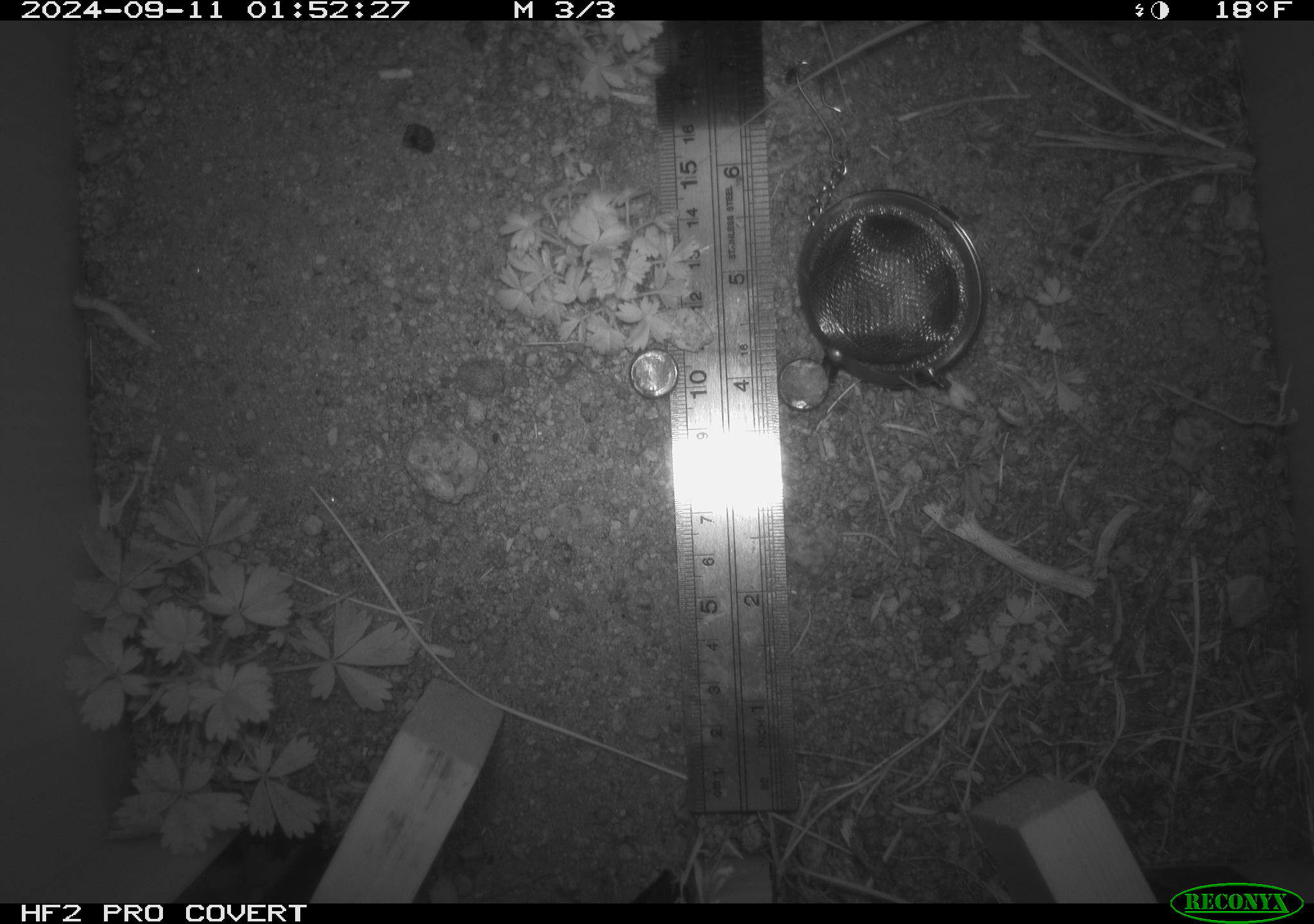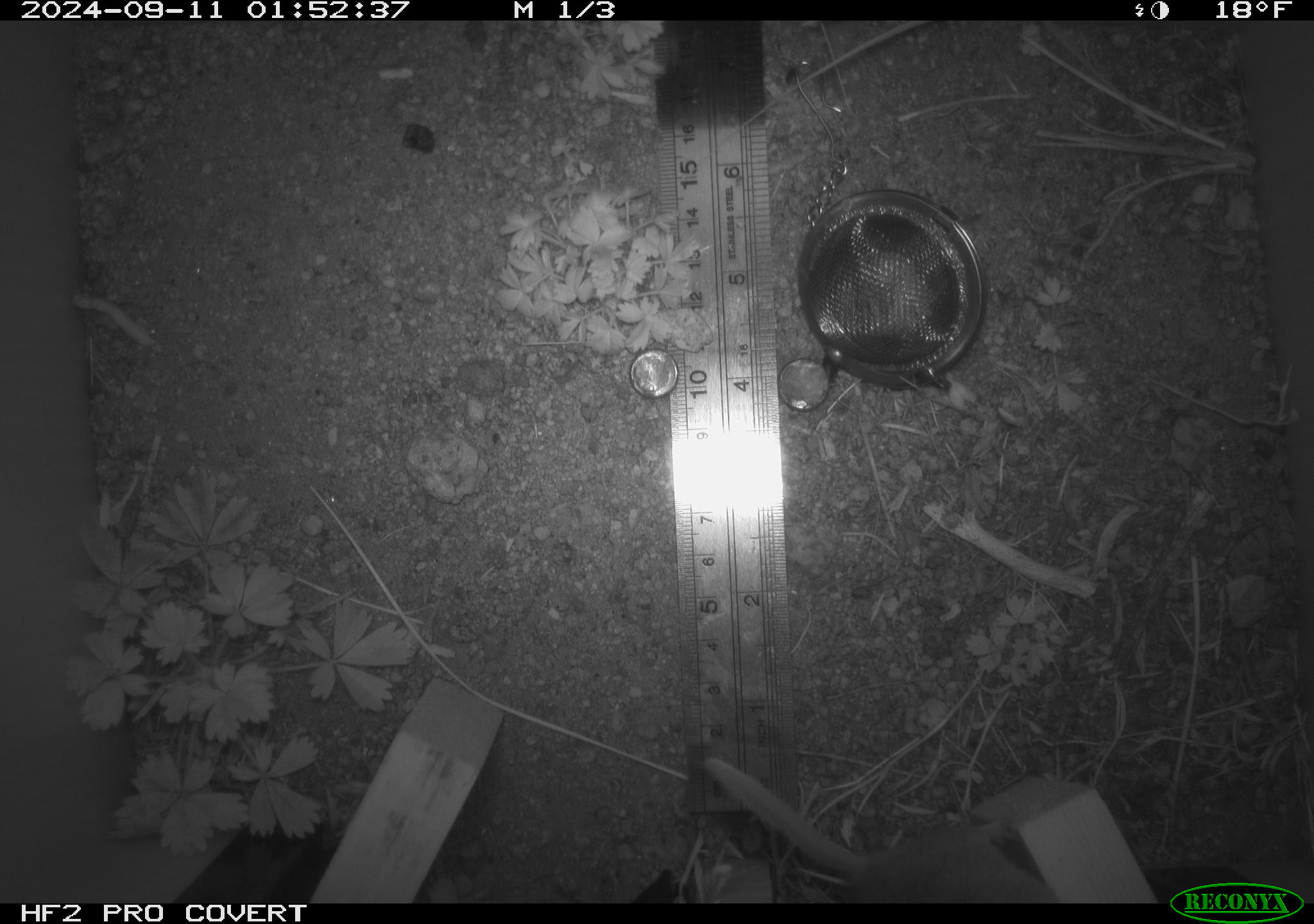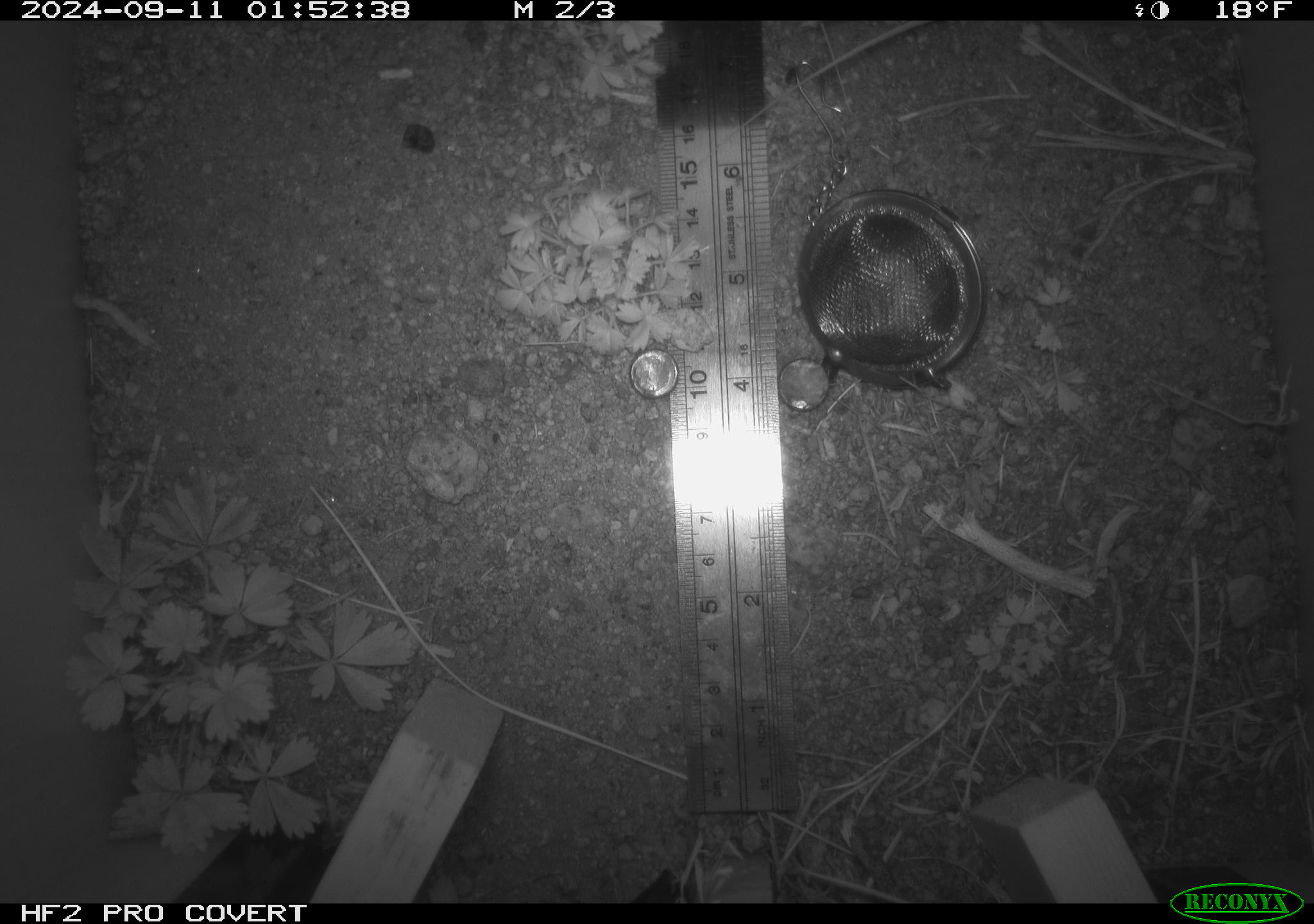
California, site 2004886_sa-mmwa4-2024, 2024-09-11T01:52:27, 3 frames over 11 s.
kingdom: Animalia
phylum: Chordata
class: Mammalia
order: Rodentia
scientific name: Rodentia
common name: mouse species